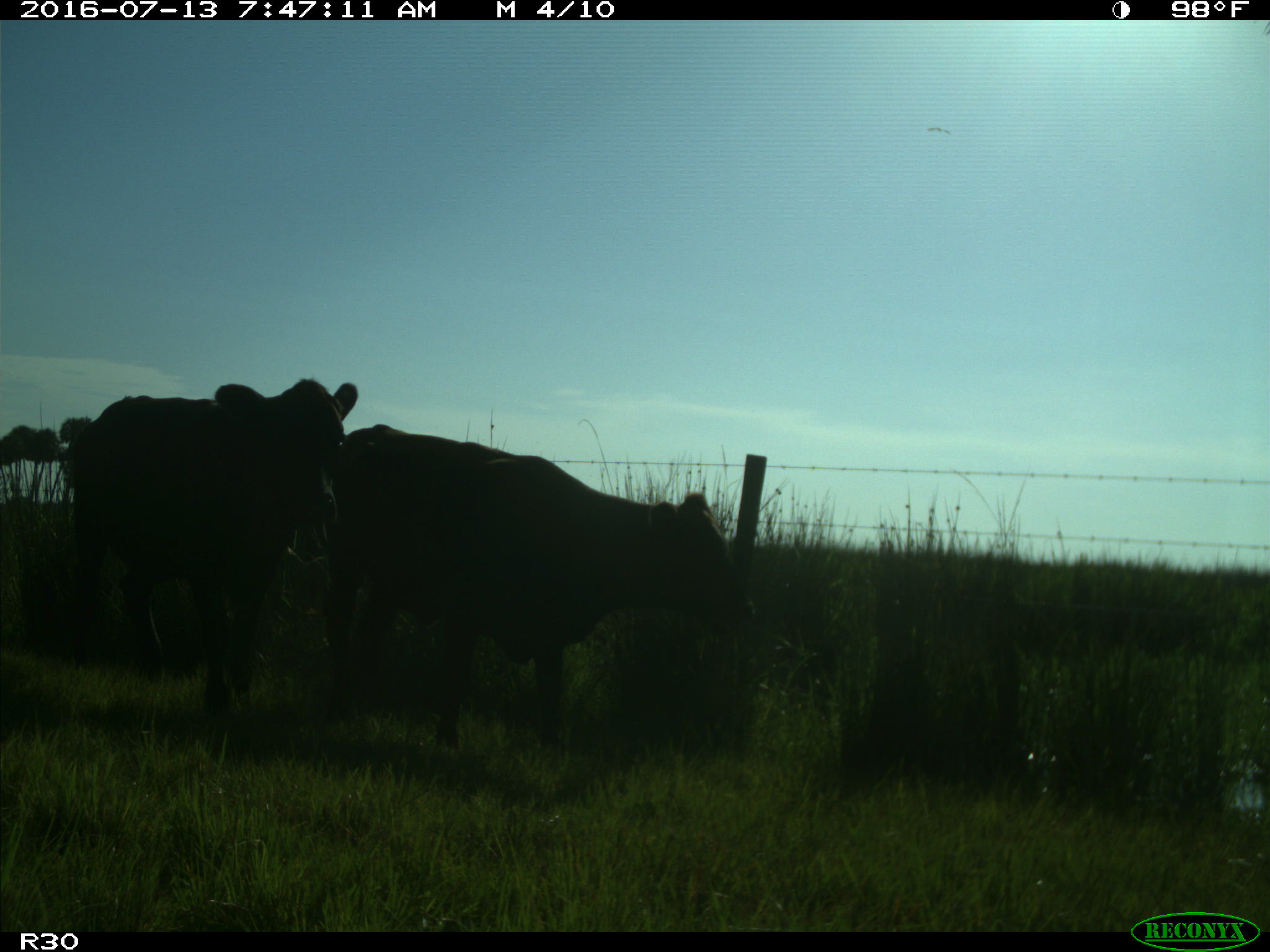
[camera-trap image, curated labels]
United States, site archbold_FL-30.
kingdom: Animalia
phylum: Chordata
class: Mammalia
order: Artiodactyla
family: Bovidae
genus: Bos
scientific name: Bos taurus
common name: domestic cow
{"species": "Bos taurus (domestic cow)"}